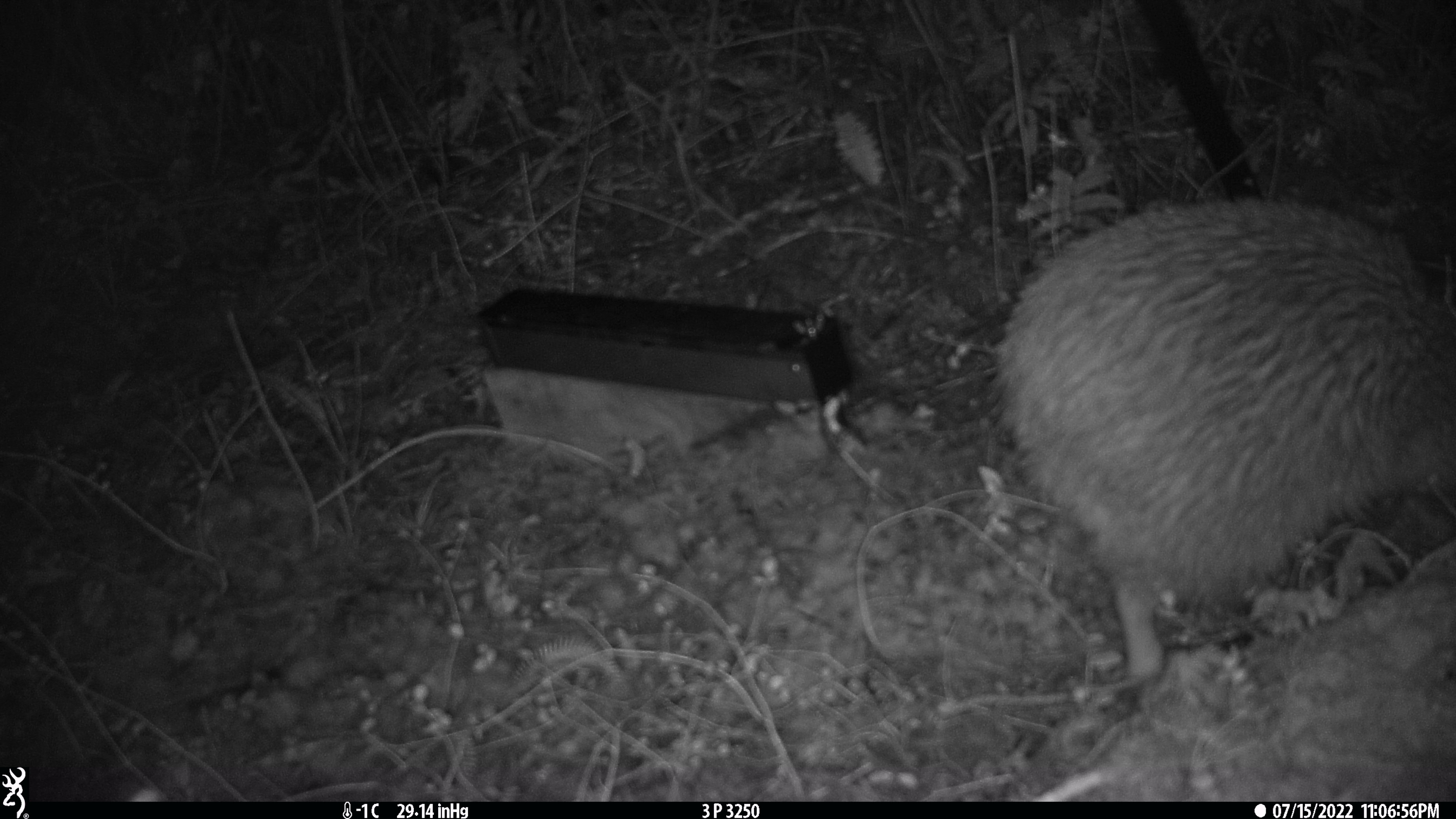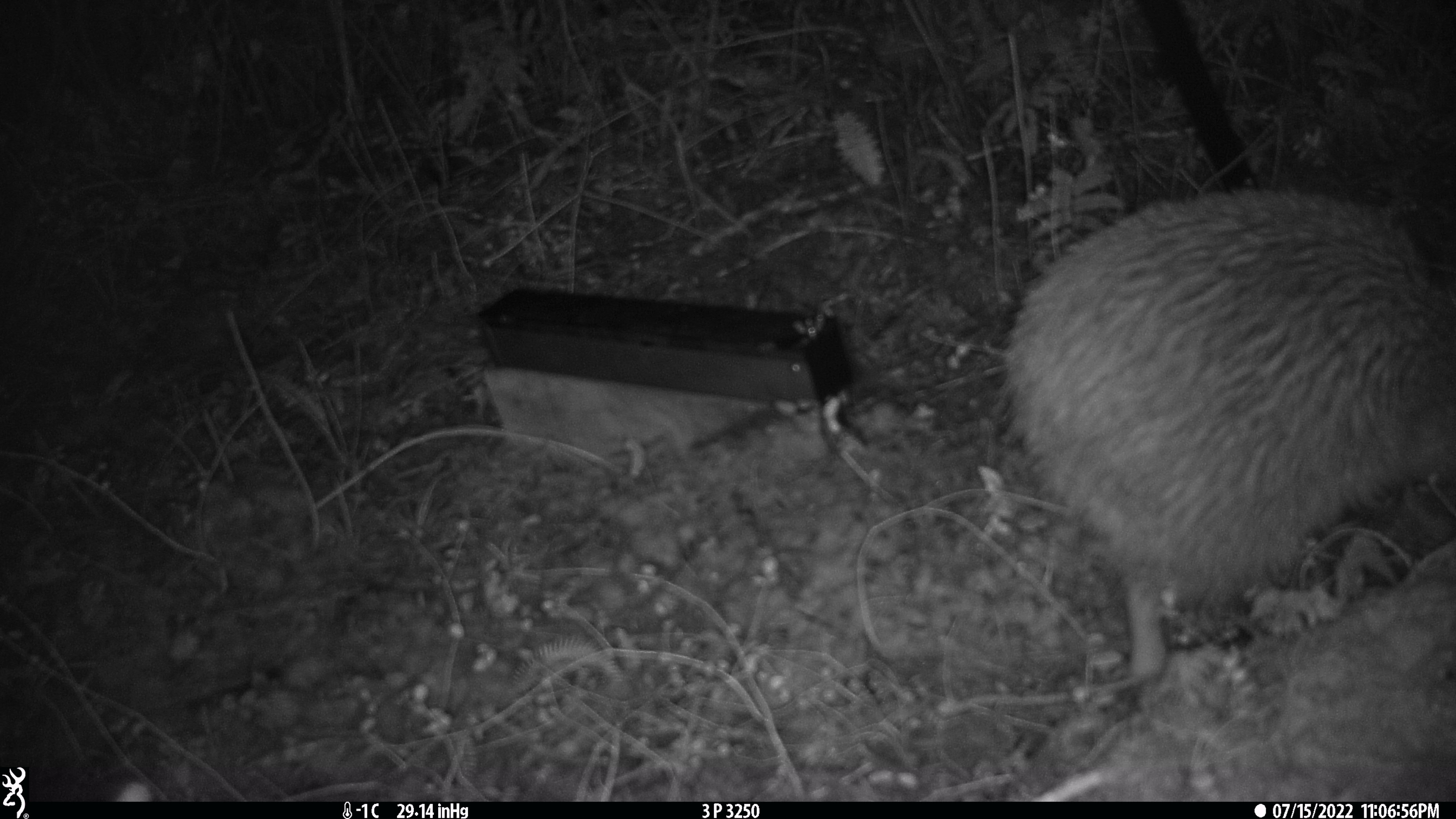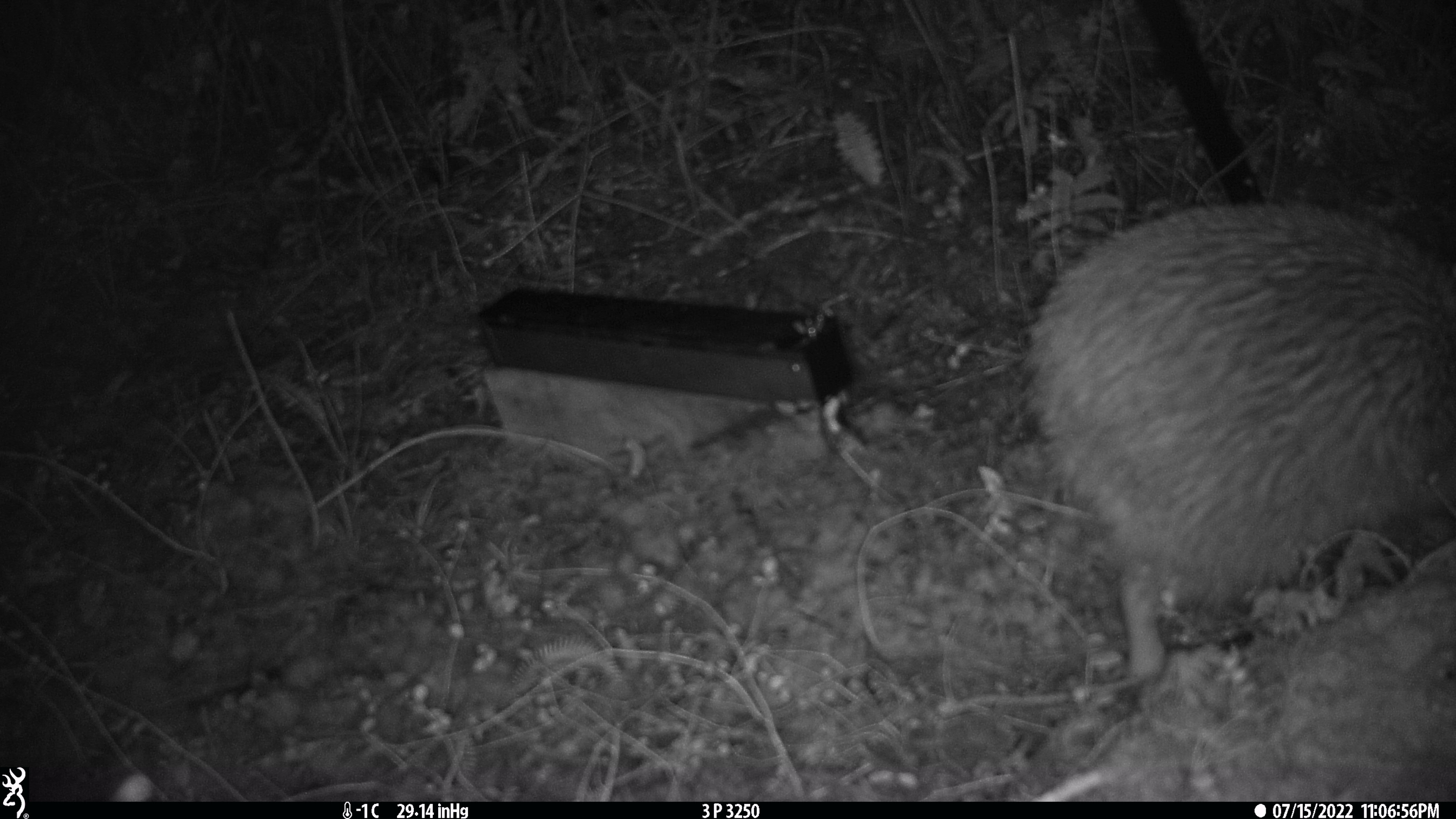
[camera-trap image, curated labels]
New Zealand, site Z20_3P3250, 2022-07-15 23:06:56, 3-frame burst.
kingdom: Animalia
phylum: Chordata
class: Aves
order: Apterygiformes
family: Apterygidae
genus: Apteryx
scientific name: Apteryx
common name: kiwi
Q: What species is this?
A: Kiwi (Apteryx).